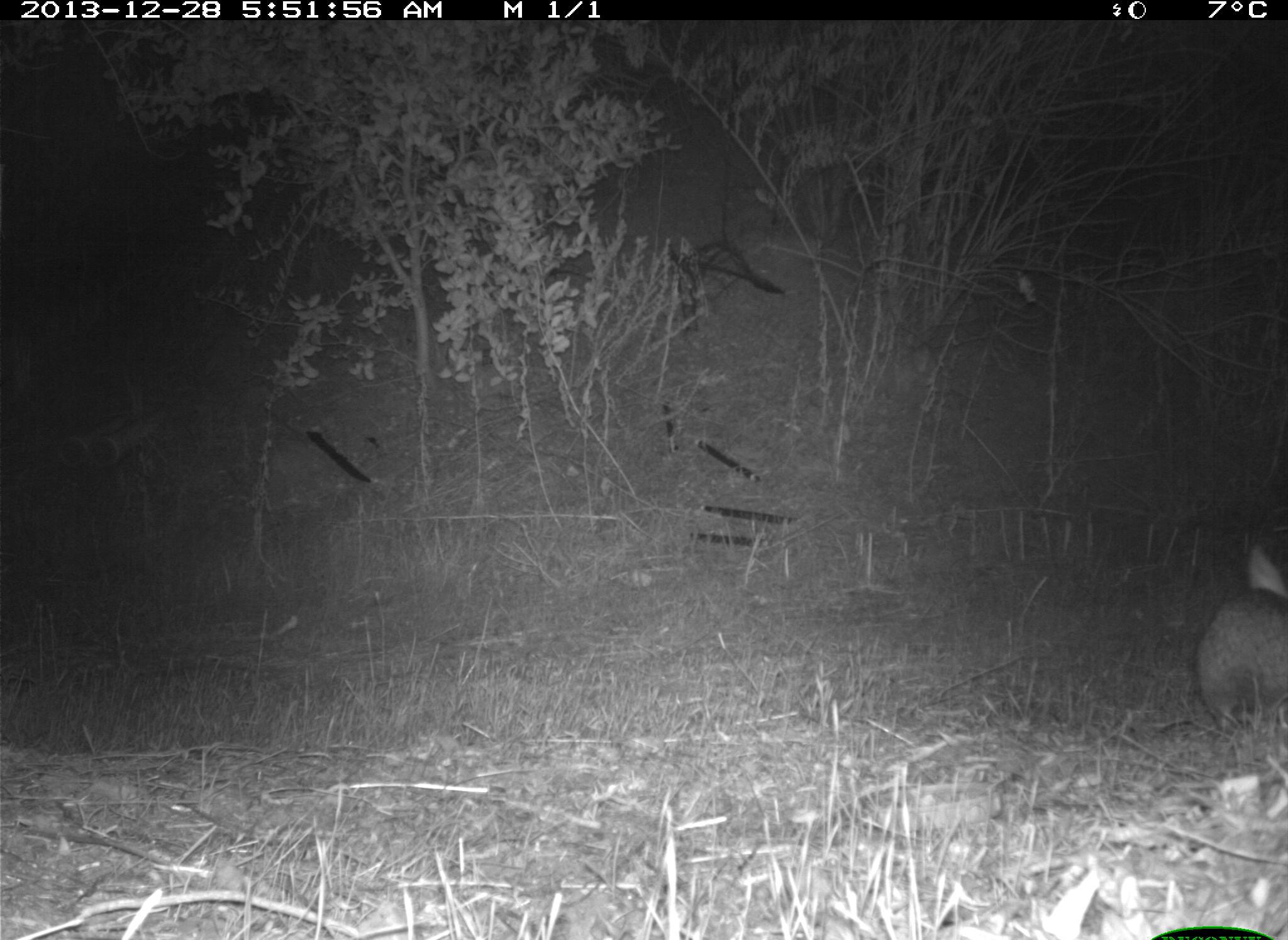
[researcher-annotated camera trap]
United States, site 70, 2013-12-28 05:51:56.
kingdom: Animalia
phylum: Chordata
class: Mammalia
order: Lagomorpha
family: Leporidae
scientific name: Leporidae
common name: rabbits and hares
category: rabbit